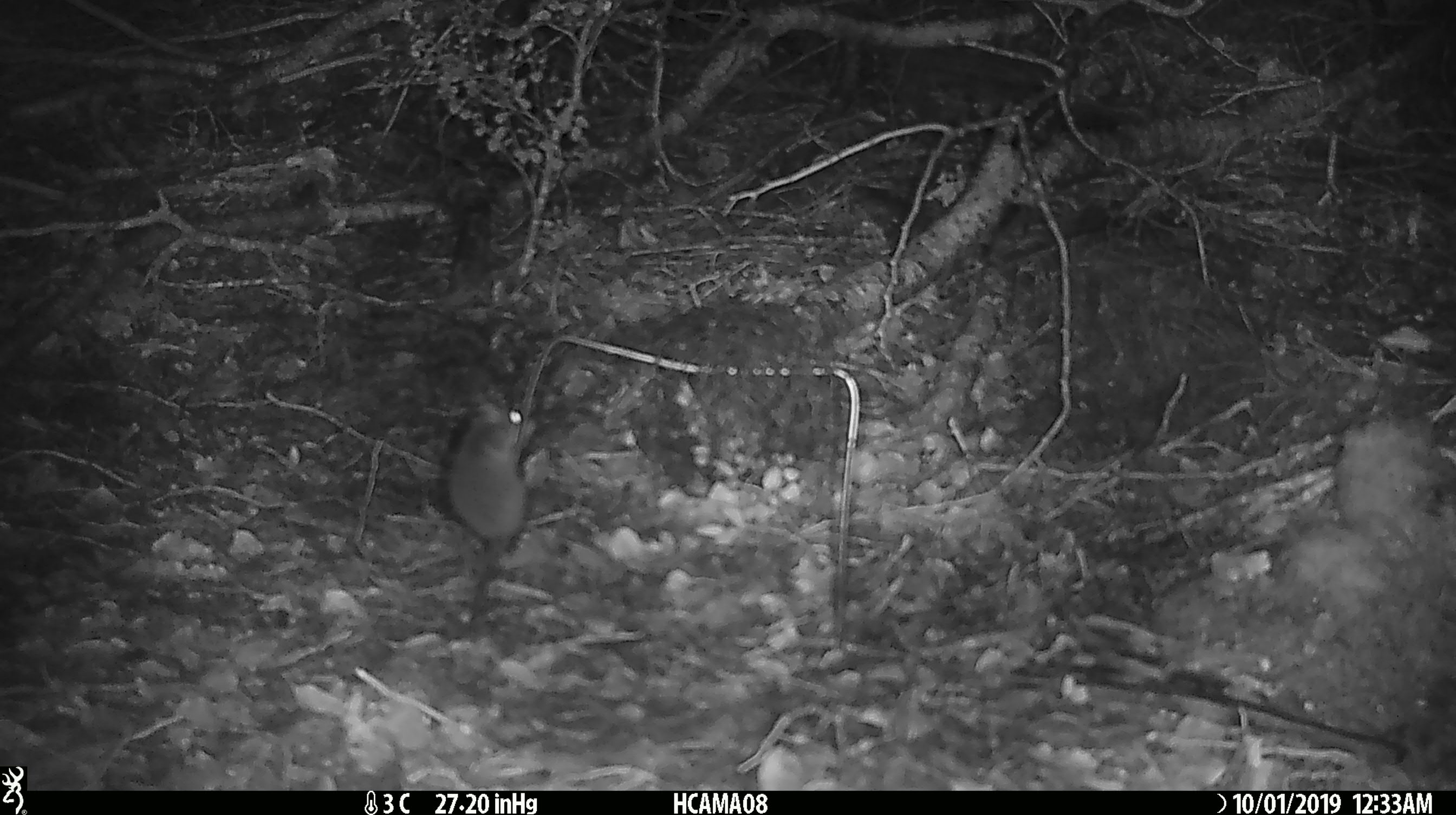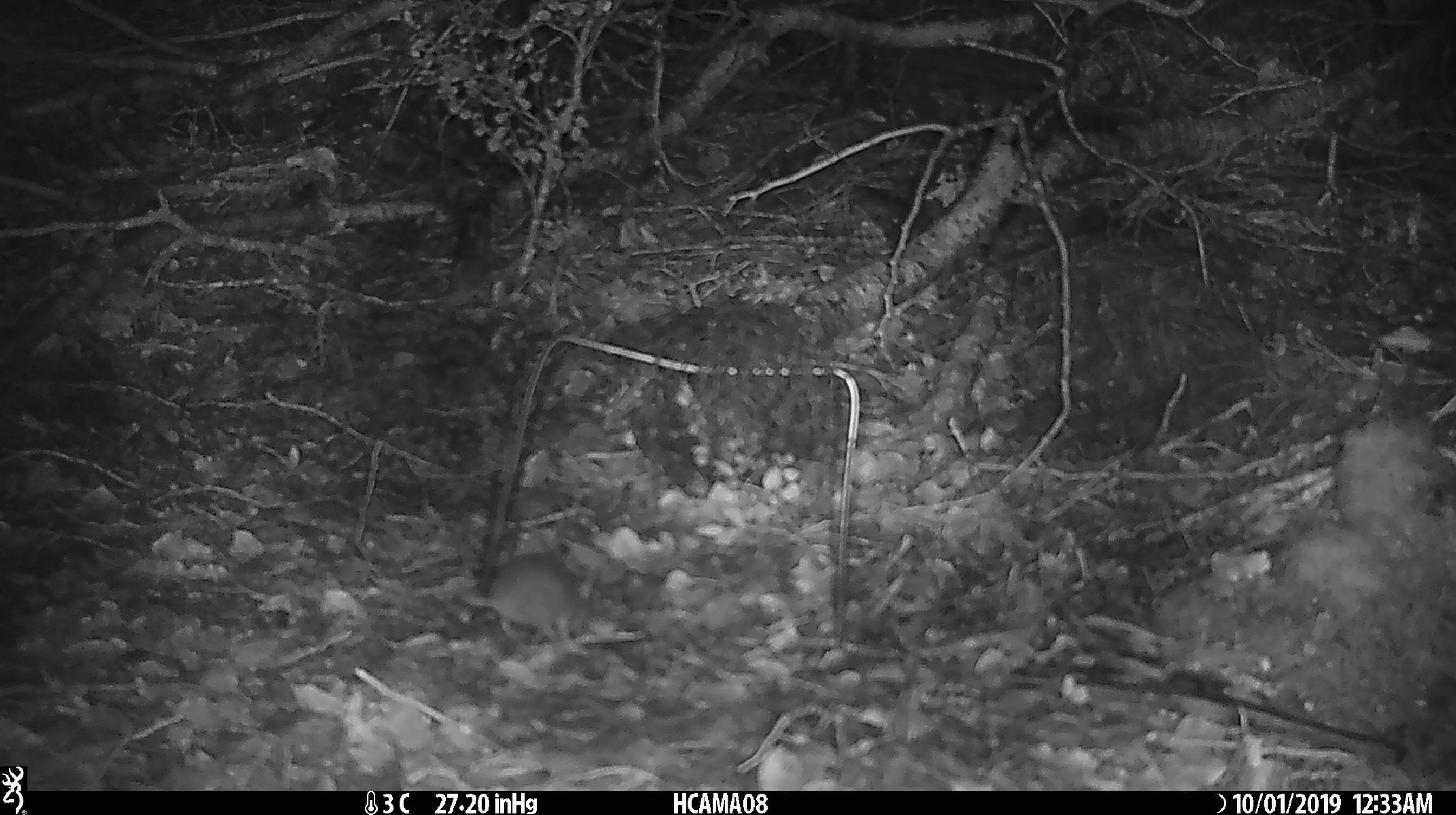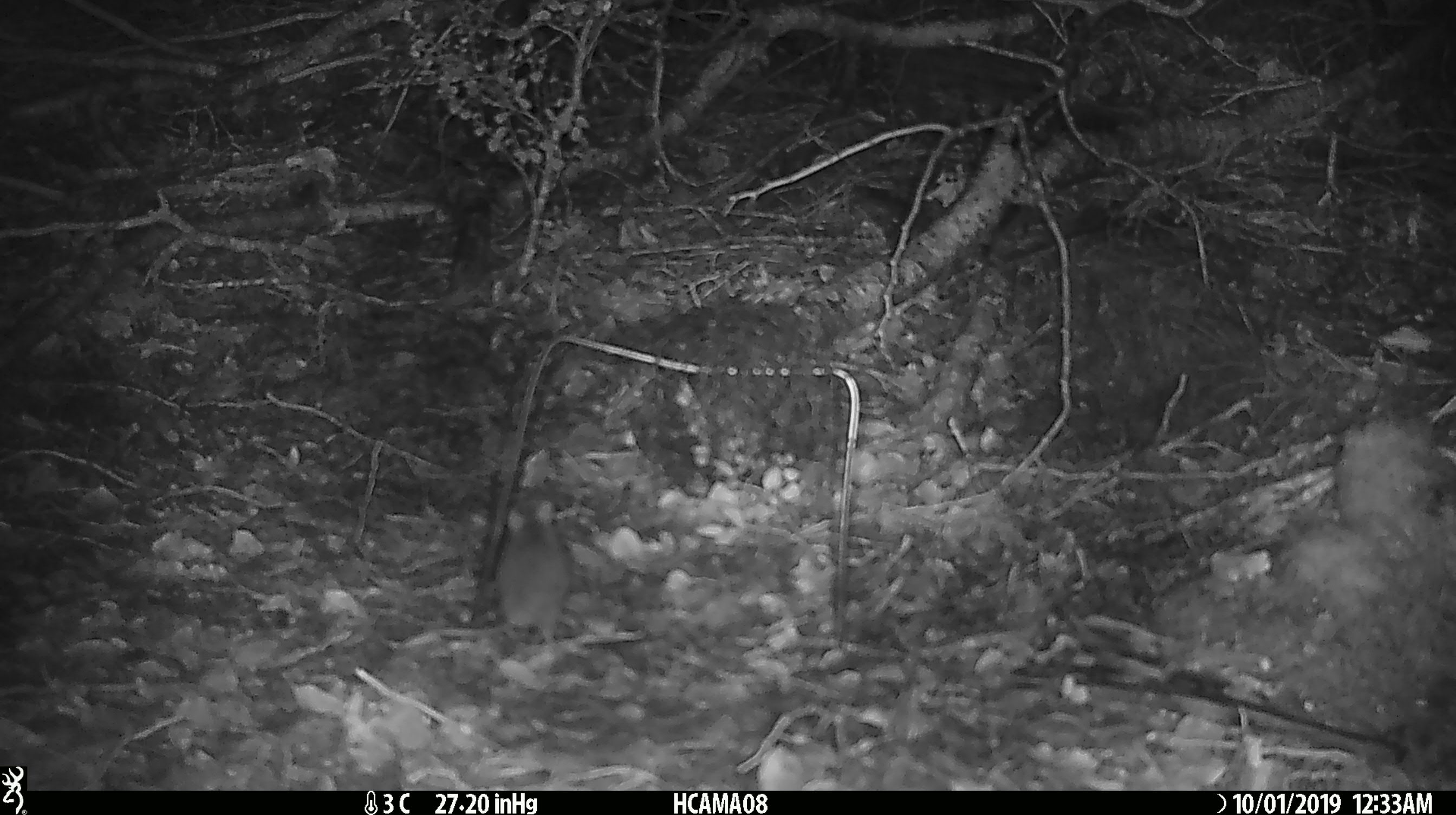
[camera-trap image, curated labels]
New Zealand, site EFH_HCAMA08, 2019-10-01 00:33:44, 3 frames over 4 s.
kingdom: Animalia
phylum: Chordata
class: Mammalia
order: Rodentia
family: Muridae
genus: Mus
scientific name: Mus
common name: mouse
Mouse (Mus).